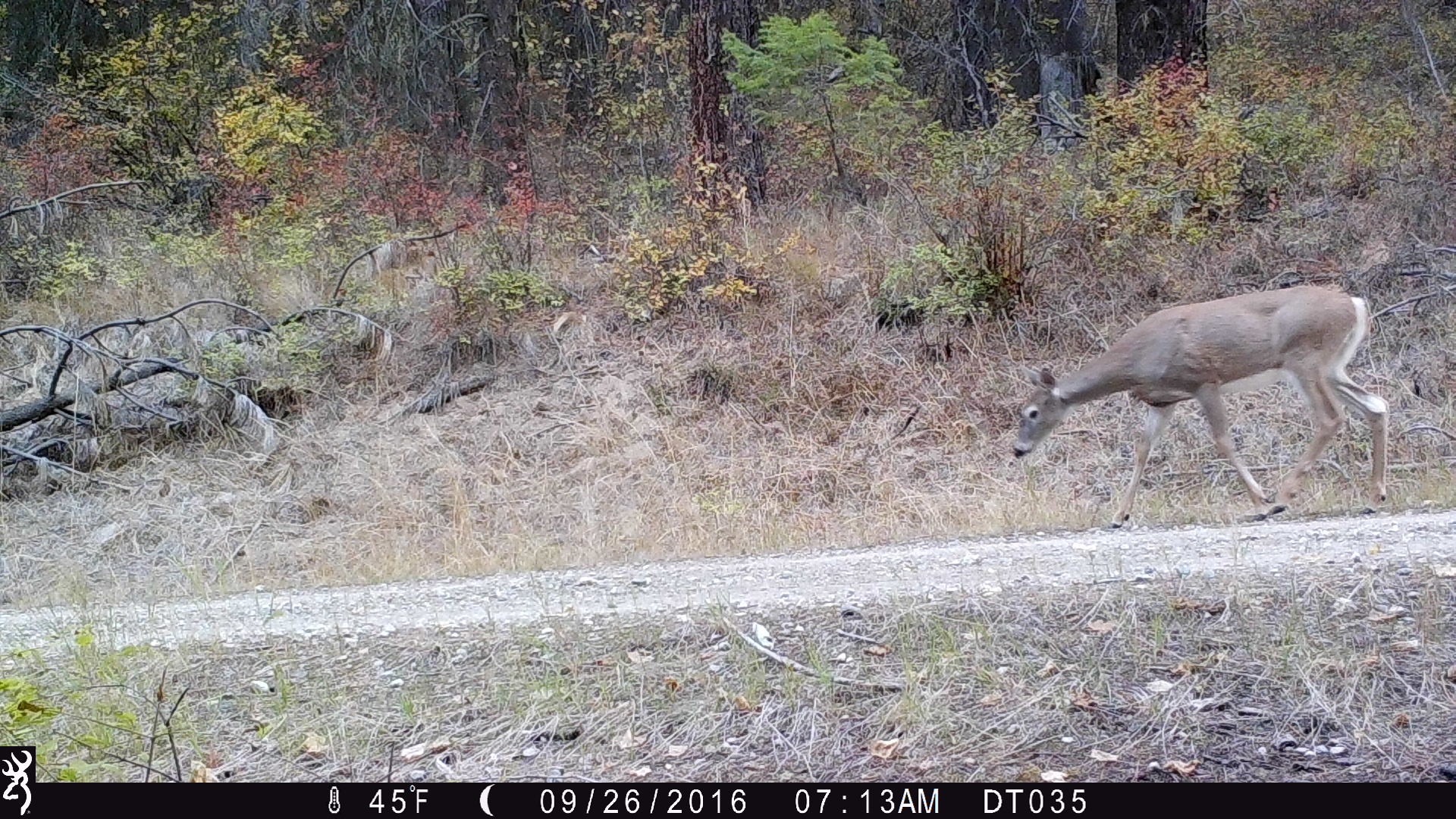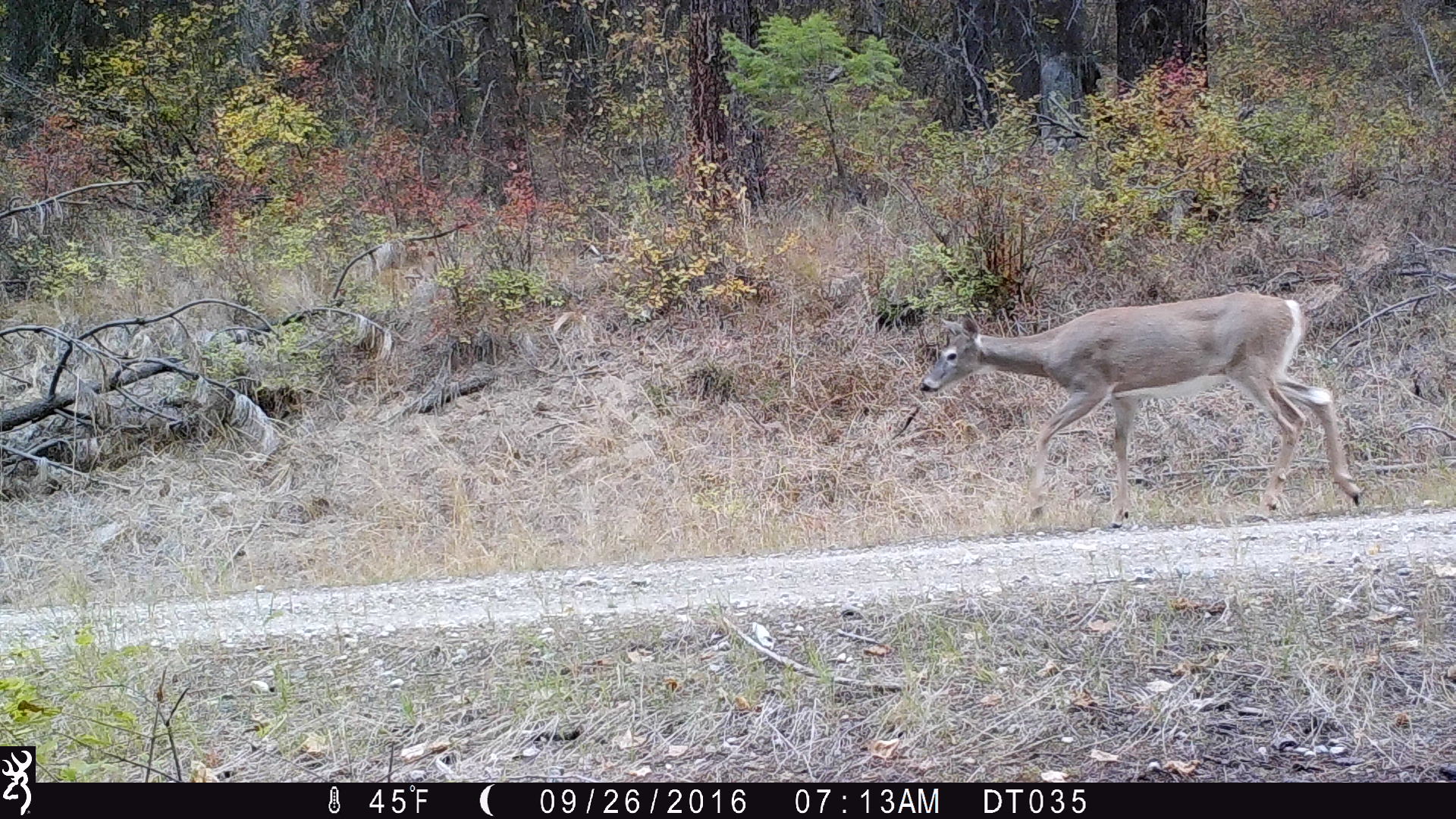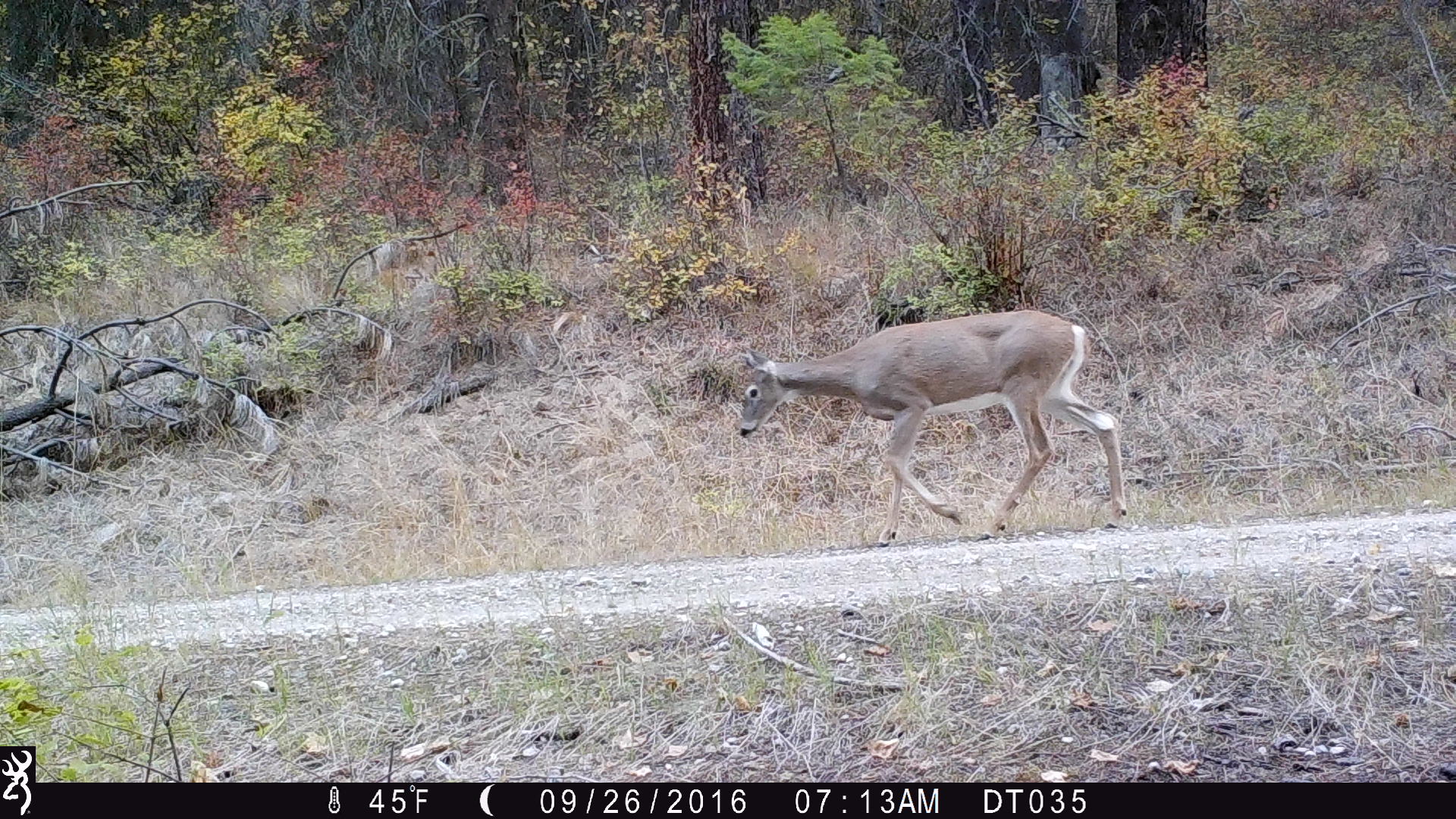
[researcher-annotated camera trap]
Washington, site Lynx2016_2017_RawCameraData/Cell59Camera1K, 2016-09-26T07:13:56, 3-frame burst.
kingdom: Animalia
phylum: Chordata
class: Mammalia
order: Artiodactyla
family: Cervidae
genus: Odocoileus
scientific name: Odocoileus virginianus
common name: white-tailed deer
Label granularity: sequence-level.